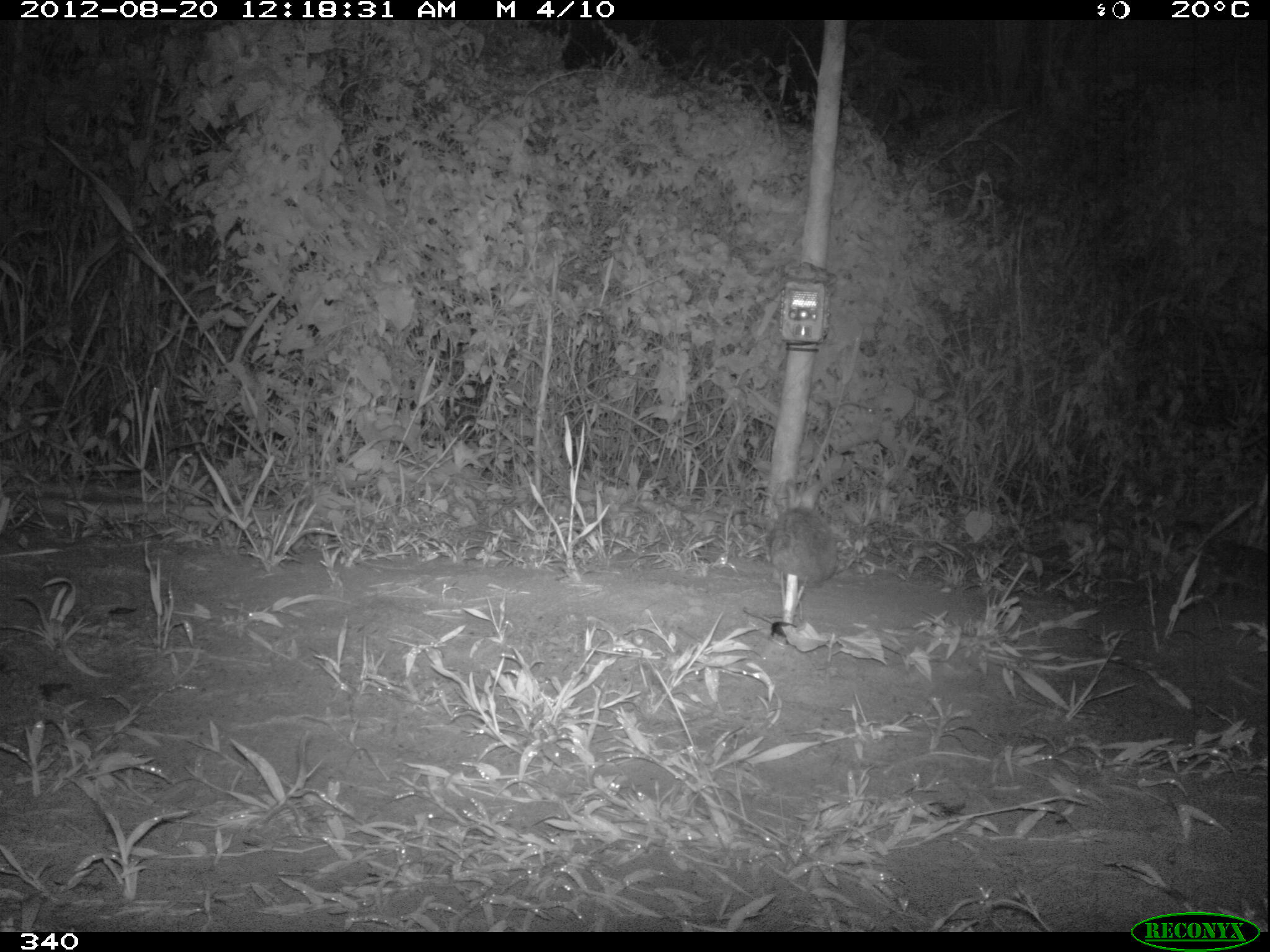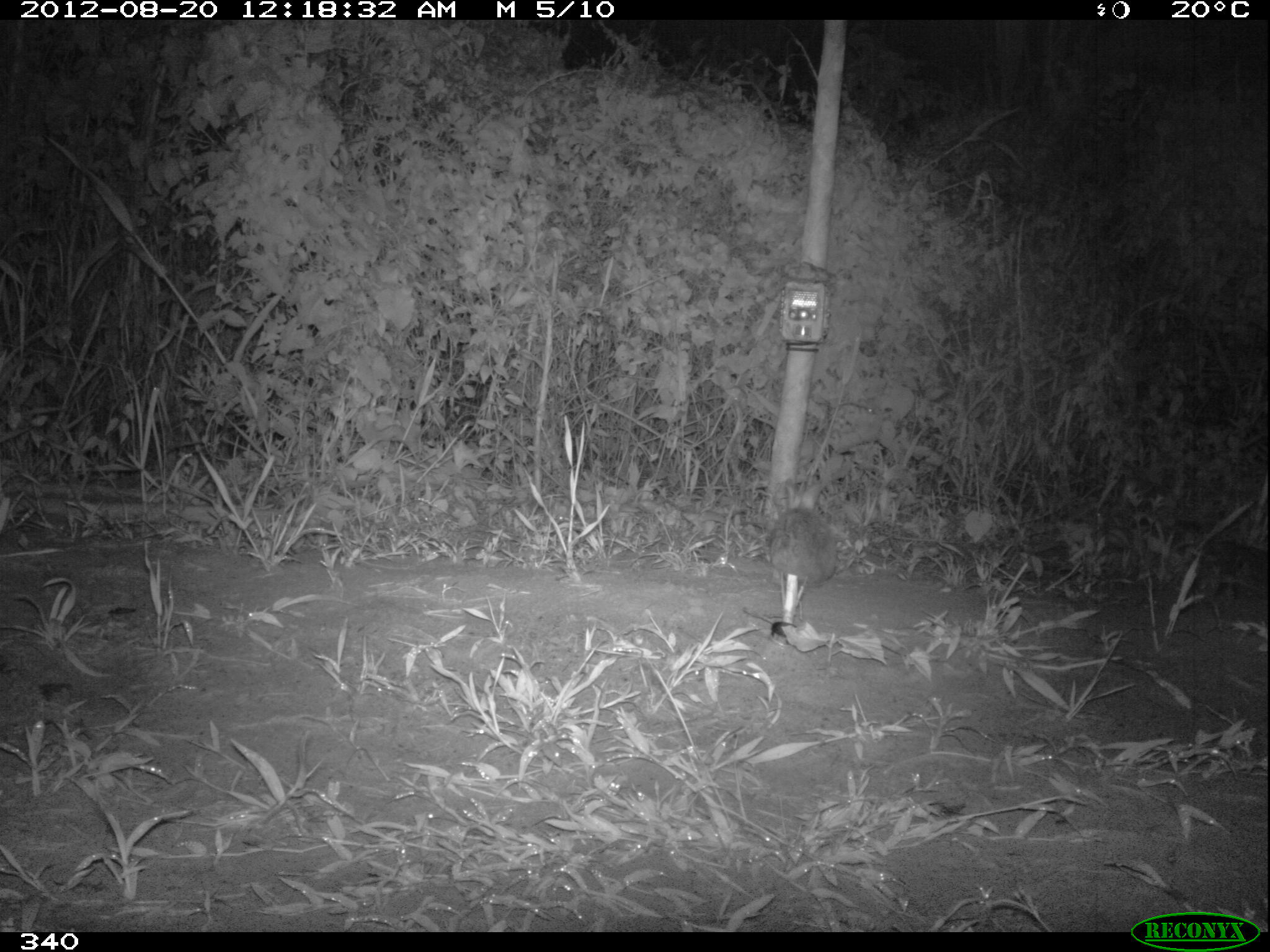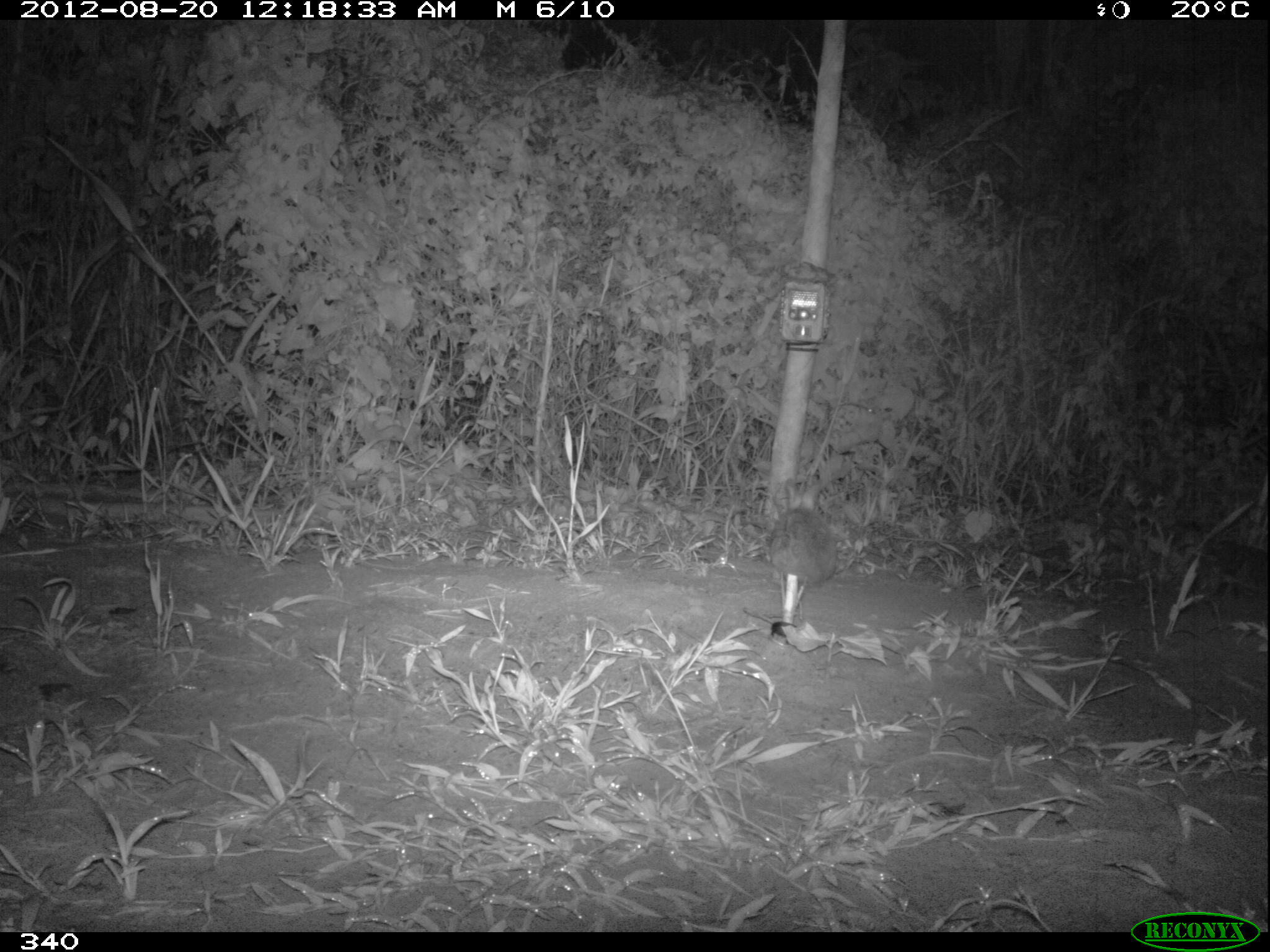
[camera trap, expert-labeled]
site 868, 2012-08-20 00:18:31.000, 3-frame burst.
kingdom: Animalia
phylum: Chordata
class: Mammalia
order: Lagomorpha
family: Leporidae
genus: Sylvilagus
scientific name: Sylvilagus brasiliensis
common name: tapeti